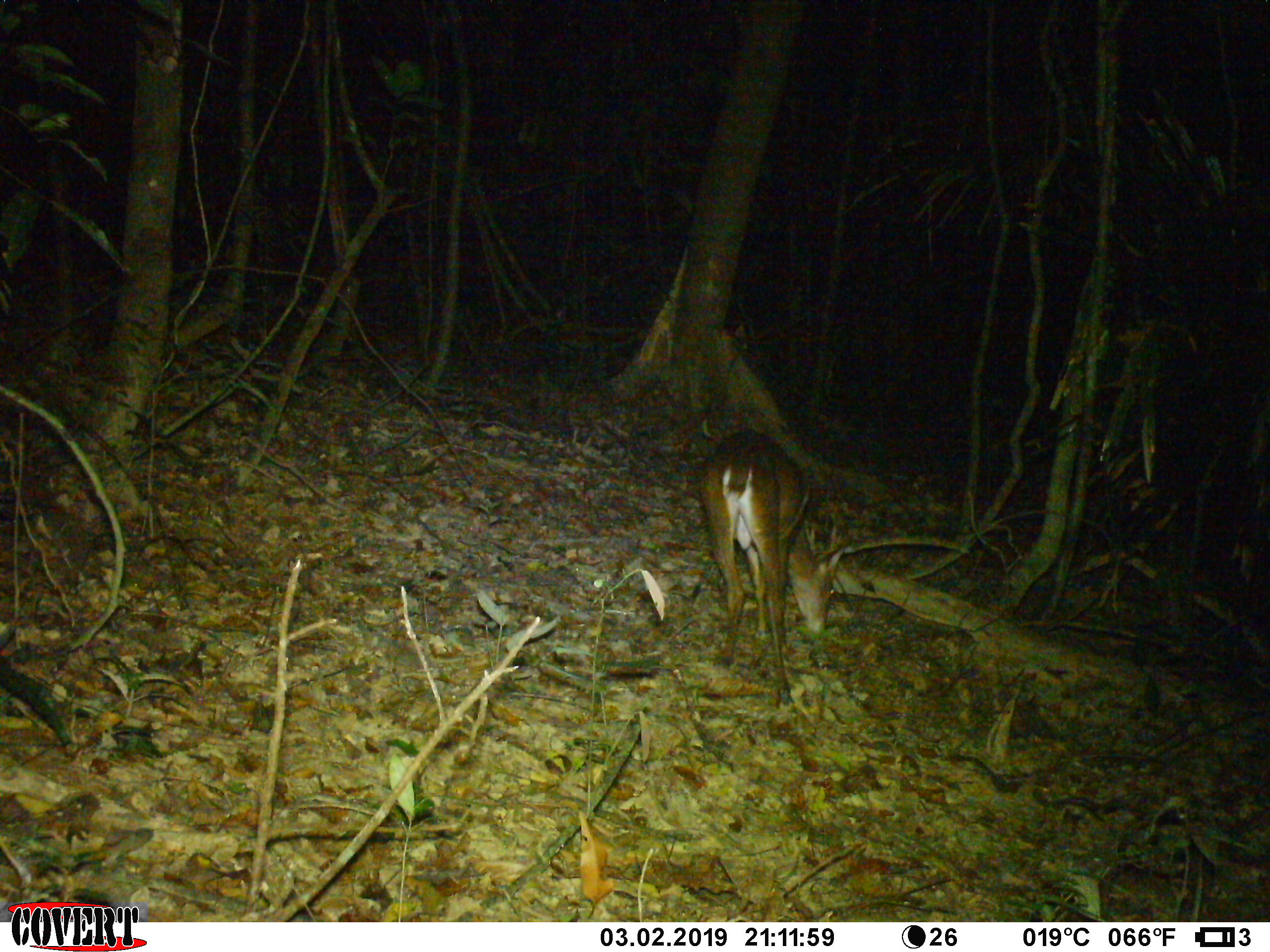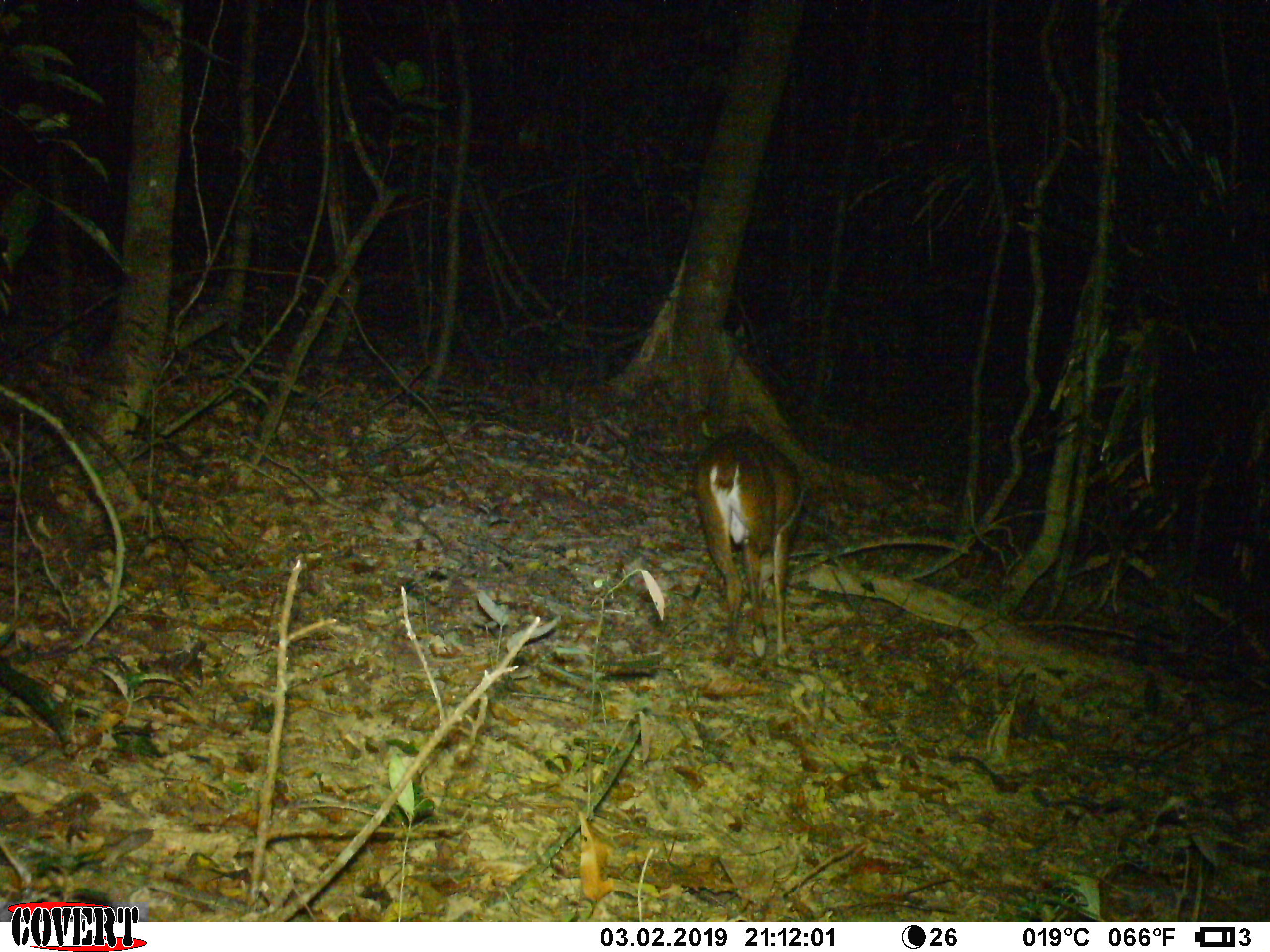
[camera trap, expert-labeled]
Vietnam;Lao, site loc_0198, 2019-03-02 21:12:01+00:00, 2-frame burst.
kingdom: Animalia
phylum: Chordata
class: Mammalia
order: Artiodactyla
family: Cervidae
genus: Muntiacus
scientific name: Muntiacus vuquangensis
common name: large-antlered muntjac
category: large antlered muntjac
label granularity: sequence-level